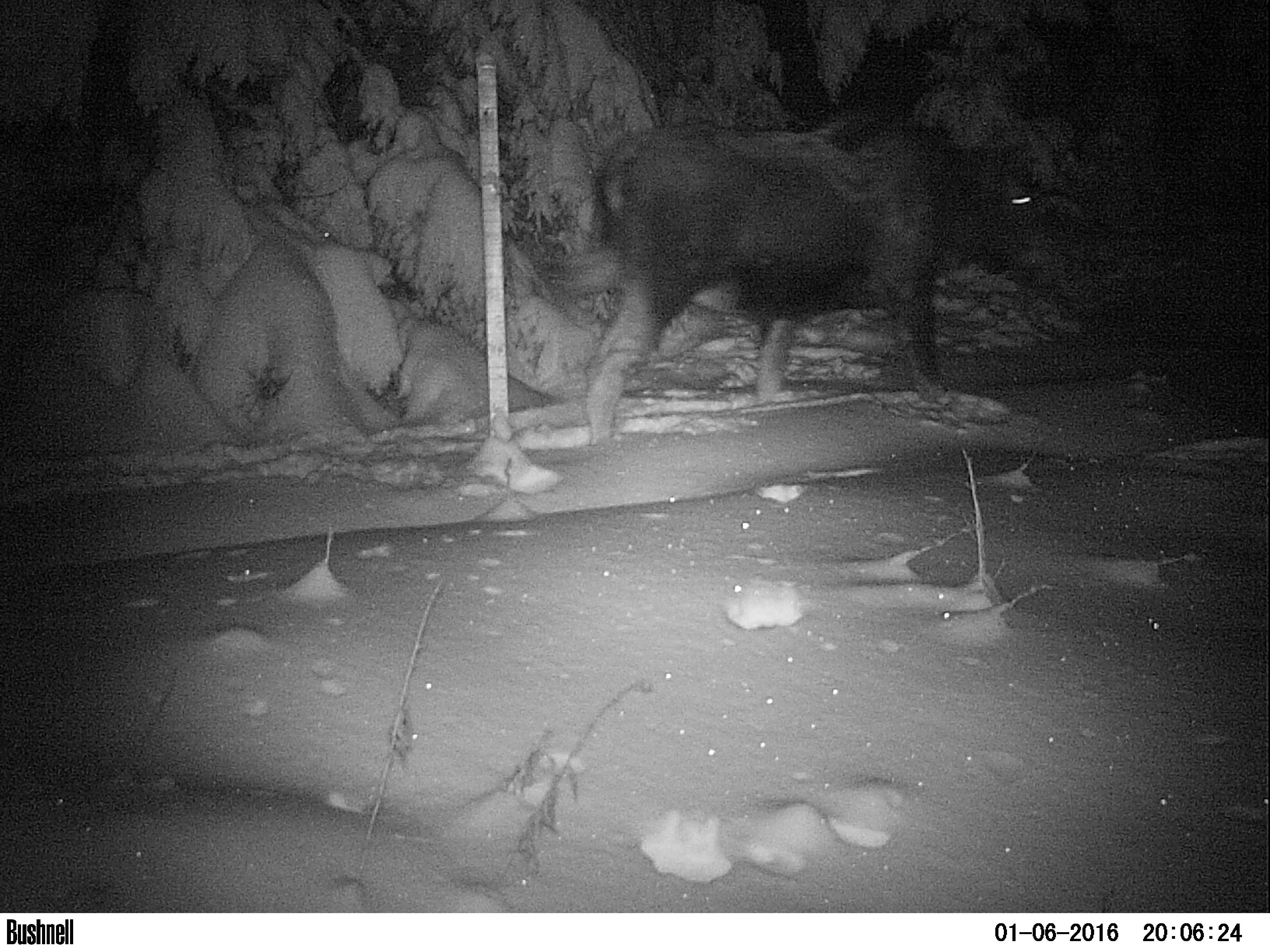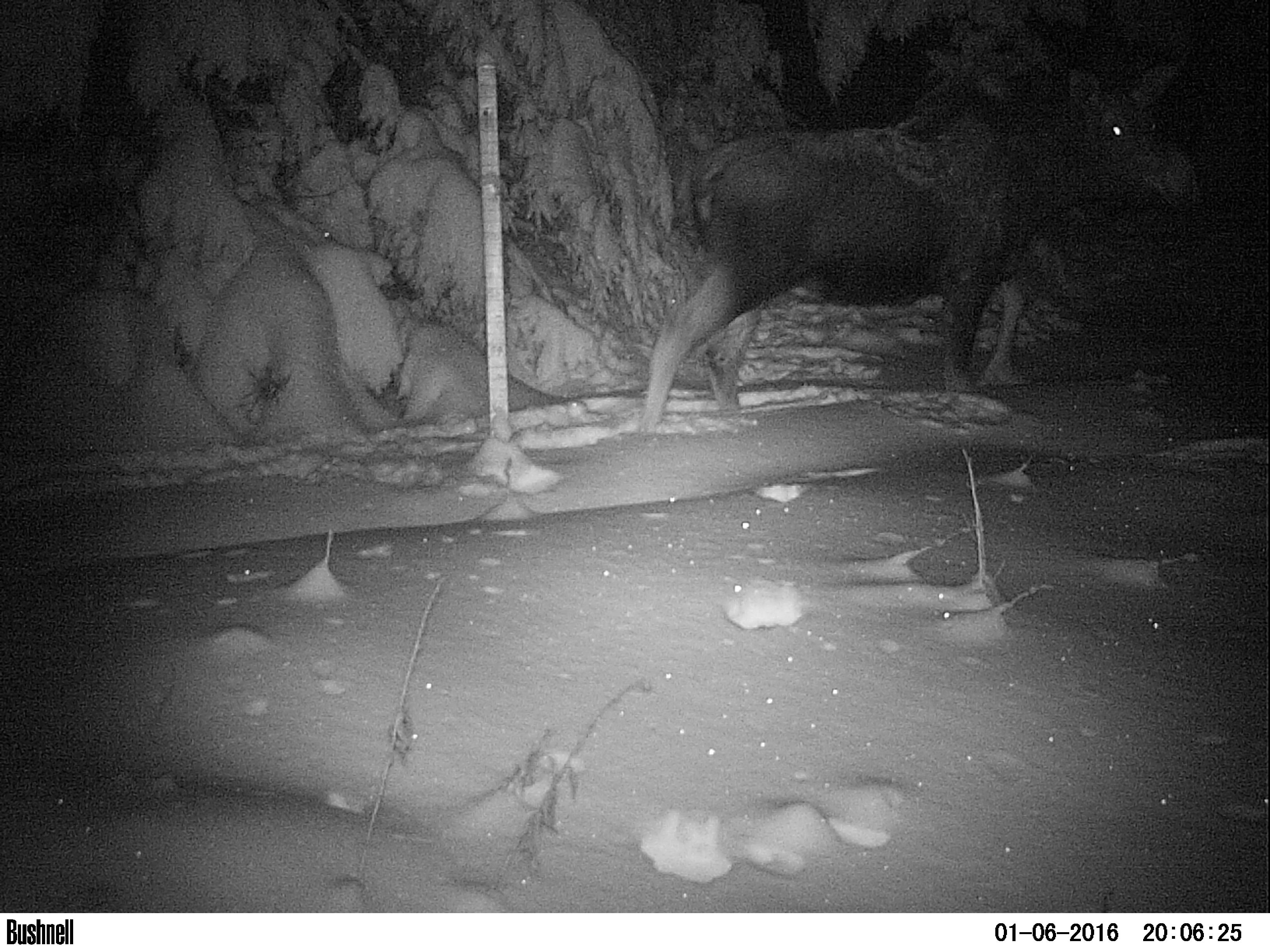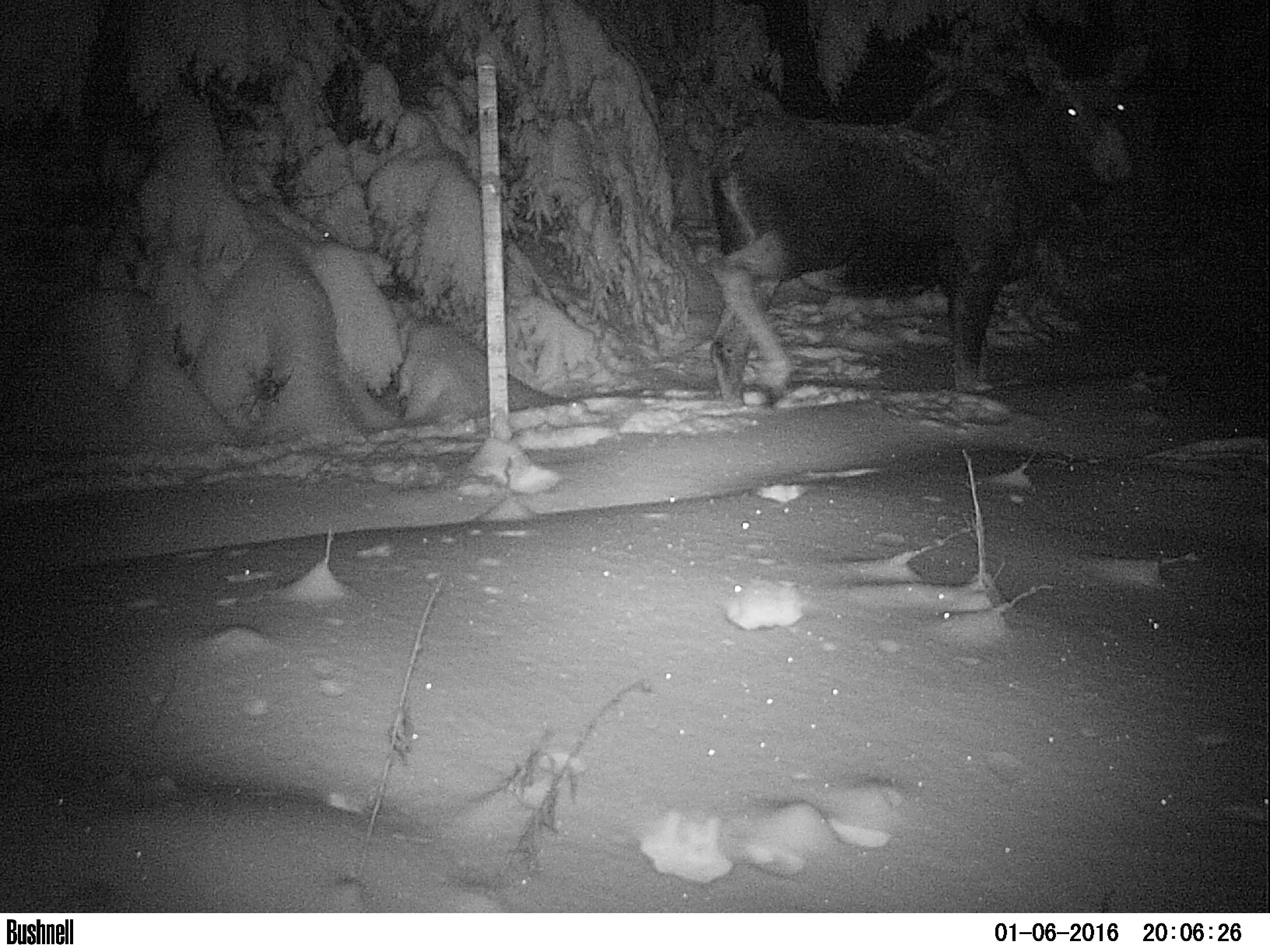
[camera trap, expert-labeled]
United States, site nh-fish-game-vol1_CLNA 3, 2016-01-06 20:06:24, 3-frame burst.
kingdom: Animalia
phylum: Chordata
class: Mammalia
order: Artiodactyla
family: Cervidae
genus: Alces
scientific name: Alces alces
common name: moose